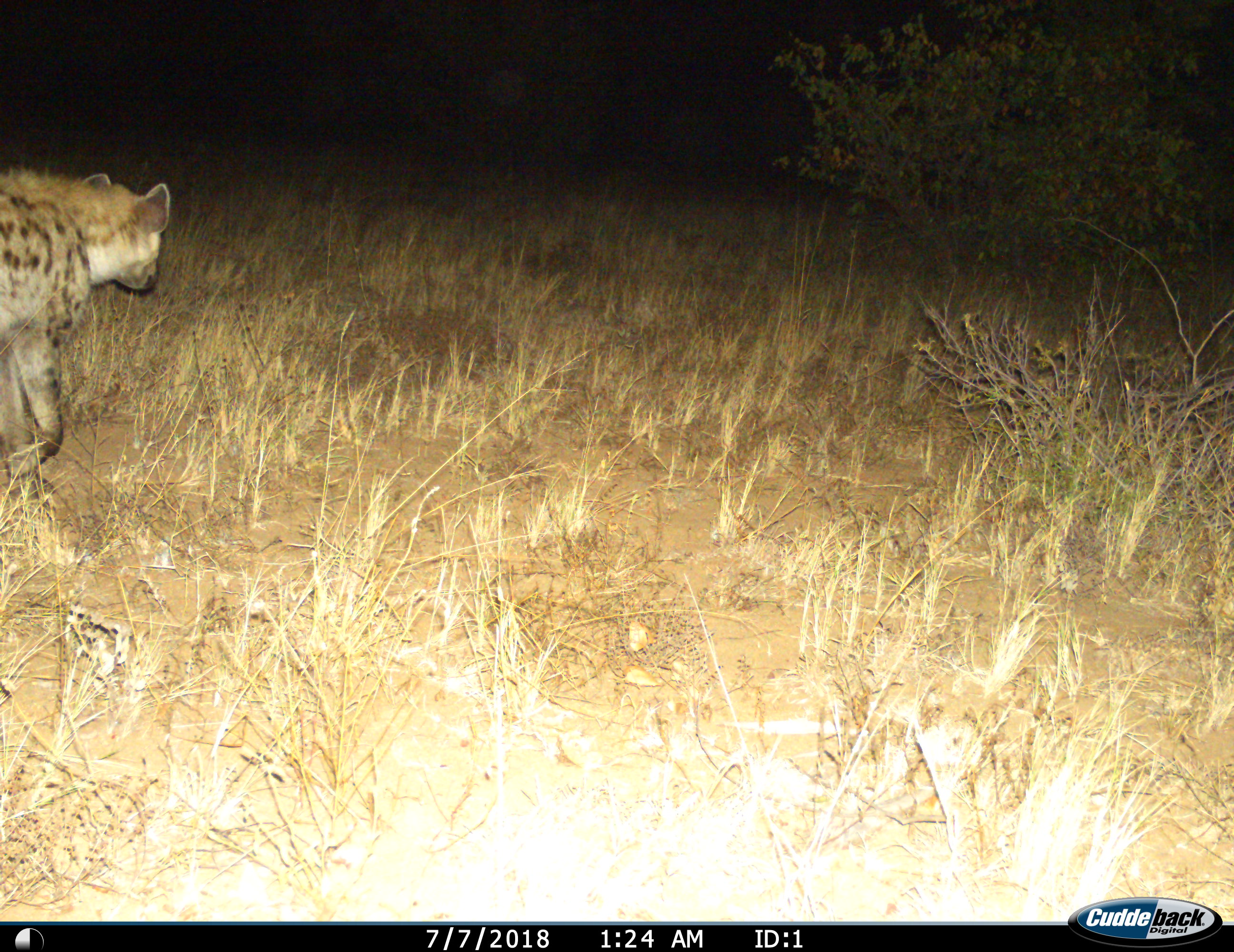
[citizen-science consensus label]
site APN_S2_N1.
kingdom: Animalia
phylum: Chordata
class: Mammalia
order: Carnivora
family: Hyaenidae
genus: Crocuta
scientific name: Crocuta crocuta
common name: spotted hyena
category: hyenaspotted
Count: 1.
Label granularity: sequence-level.